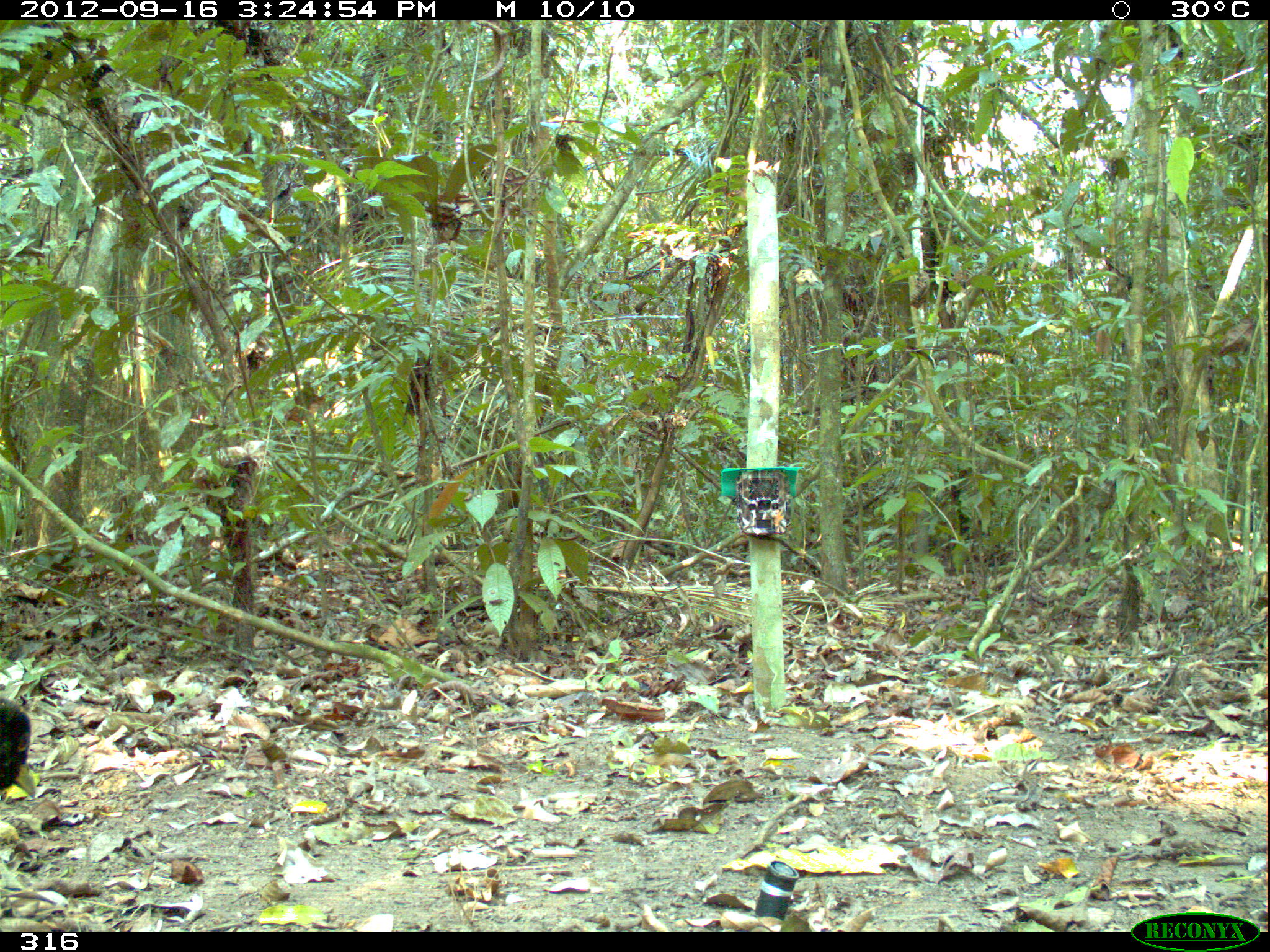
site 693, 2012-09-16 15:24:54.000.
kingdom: Animalia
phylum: Chordata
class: Aves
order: Gruiformes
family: Psophiidae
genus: Psophia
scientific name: Psophia leucoptera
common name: pale-winged trumpeter